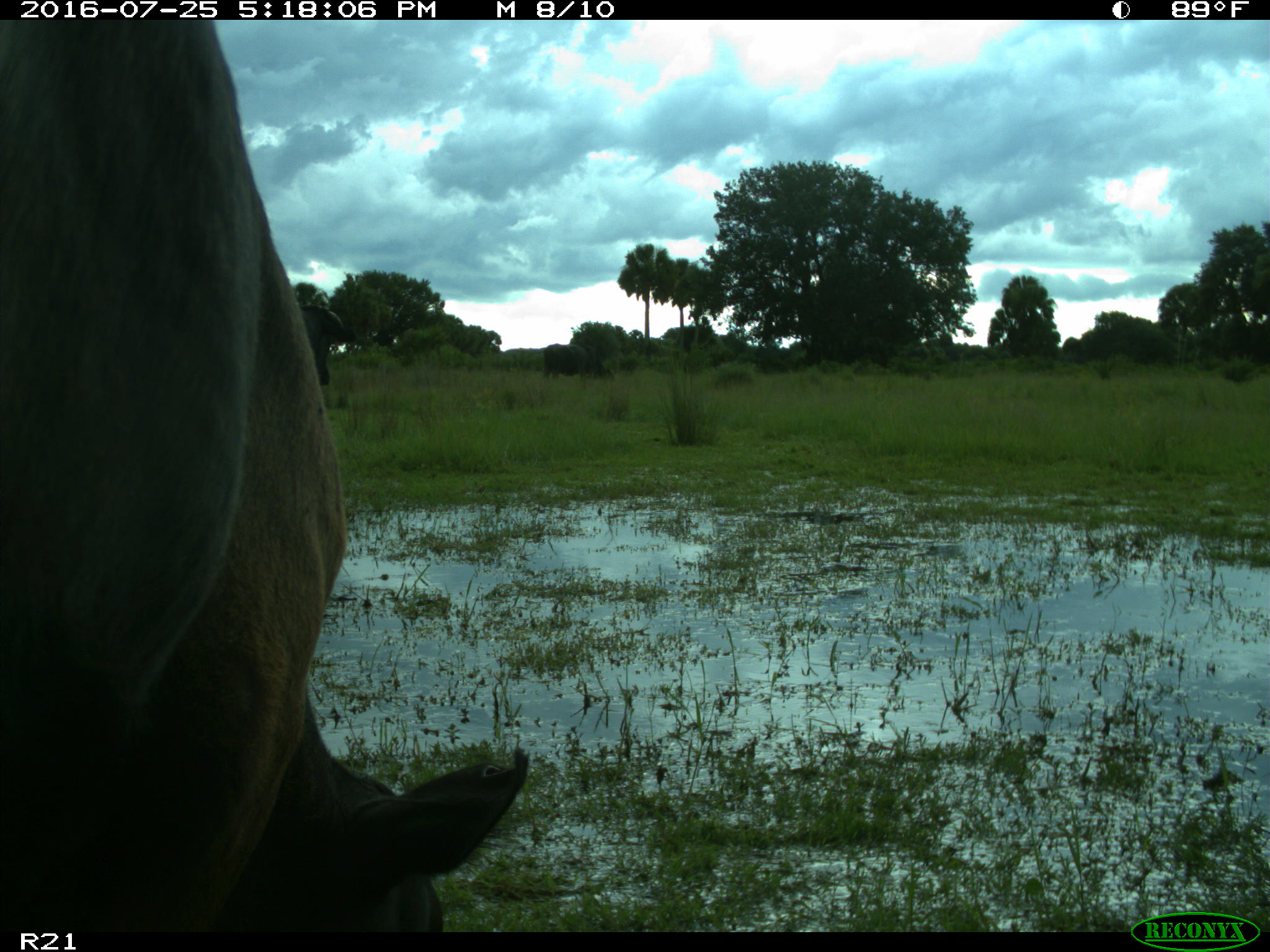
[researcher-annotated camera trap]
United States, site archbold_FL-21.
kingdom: Animalia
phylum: Chordata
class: Mammalia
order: Artiodactyla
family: Bovidae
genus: Bos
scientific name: Bos taurus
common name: domestic cow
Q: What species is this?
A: Bos taurus (domestic cow).